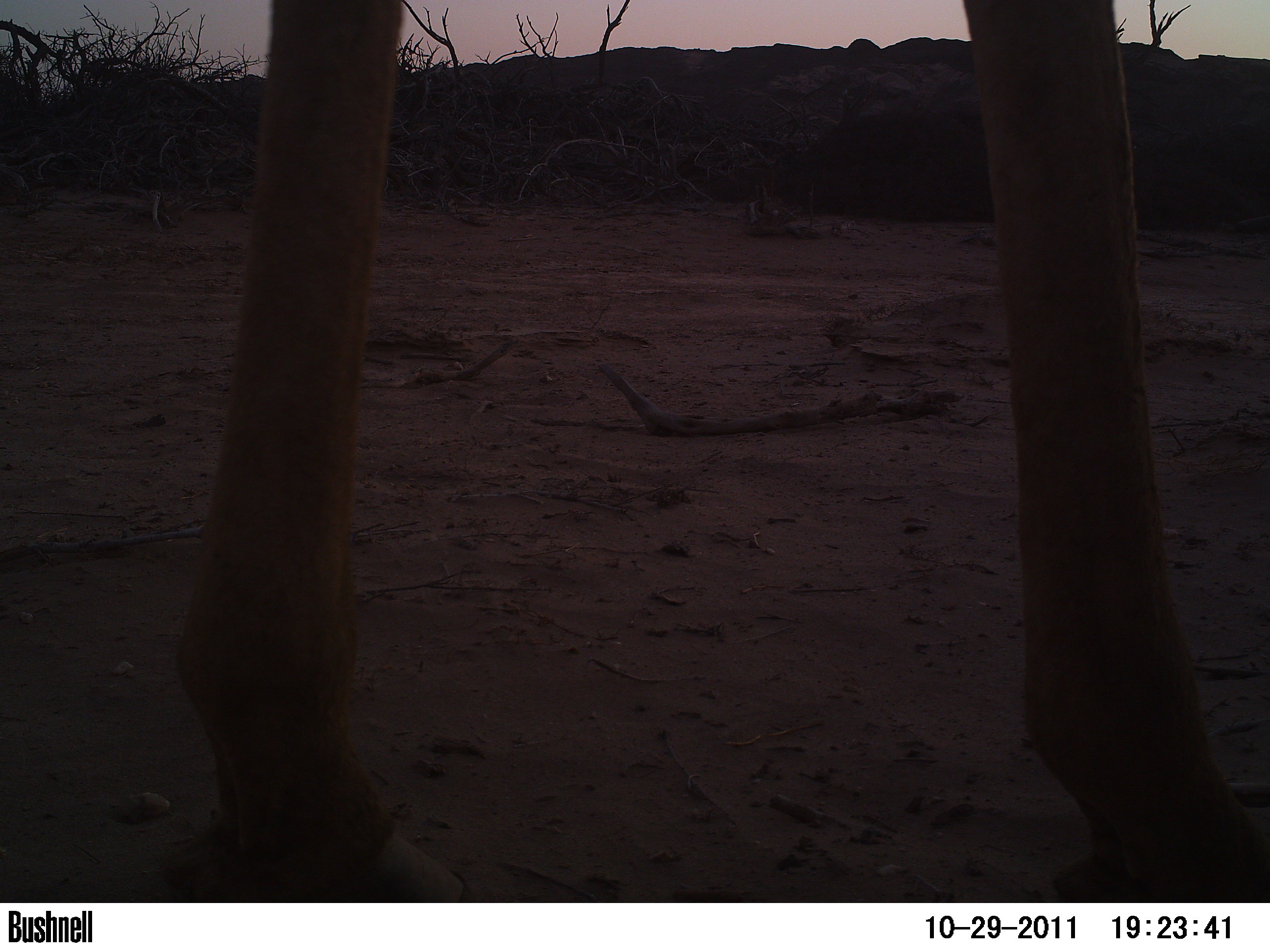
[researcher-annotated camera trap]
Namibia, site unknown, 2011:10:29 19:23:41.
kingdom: Animalia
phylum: Chordata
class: Mammalia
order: Artiodactyla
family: Giraffidae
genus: Giraffa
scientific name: Giraffa camelopardalis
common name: giraffe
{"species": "Giraffa camelopardalis (giraffe)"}